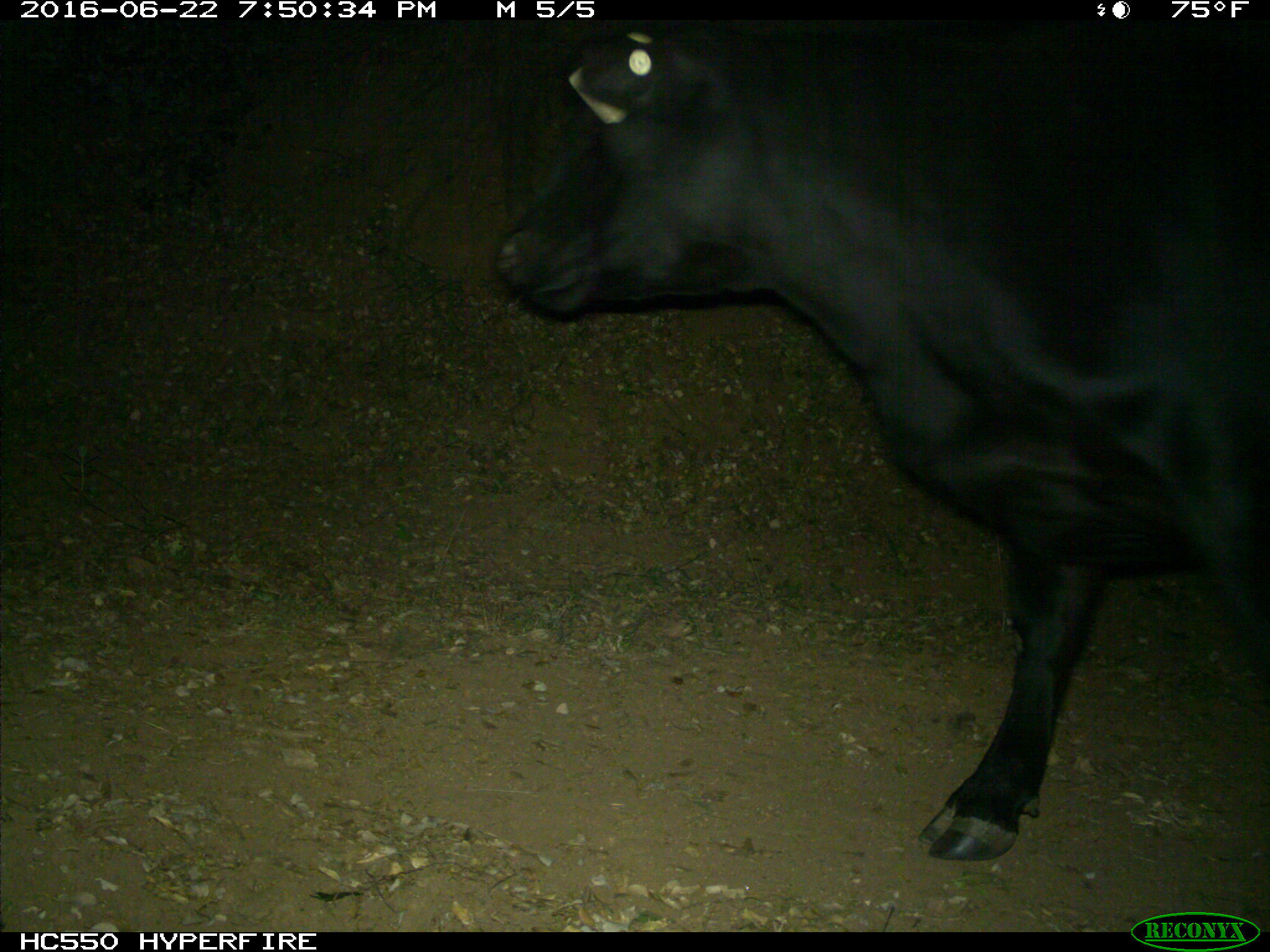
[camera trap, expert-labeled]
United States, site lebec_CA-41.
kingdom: Animalia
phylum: Chordata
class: Mammalia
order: Artiodactyla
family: Bovidae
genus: Bos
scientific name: Bos taurus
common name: domestic cow